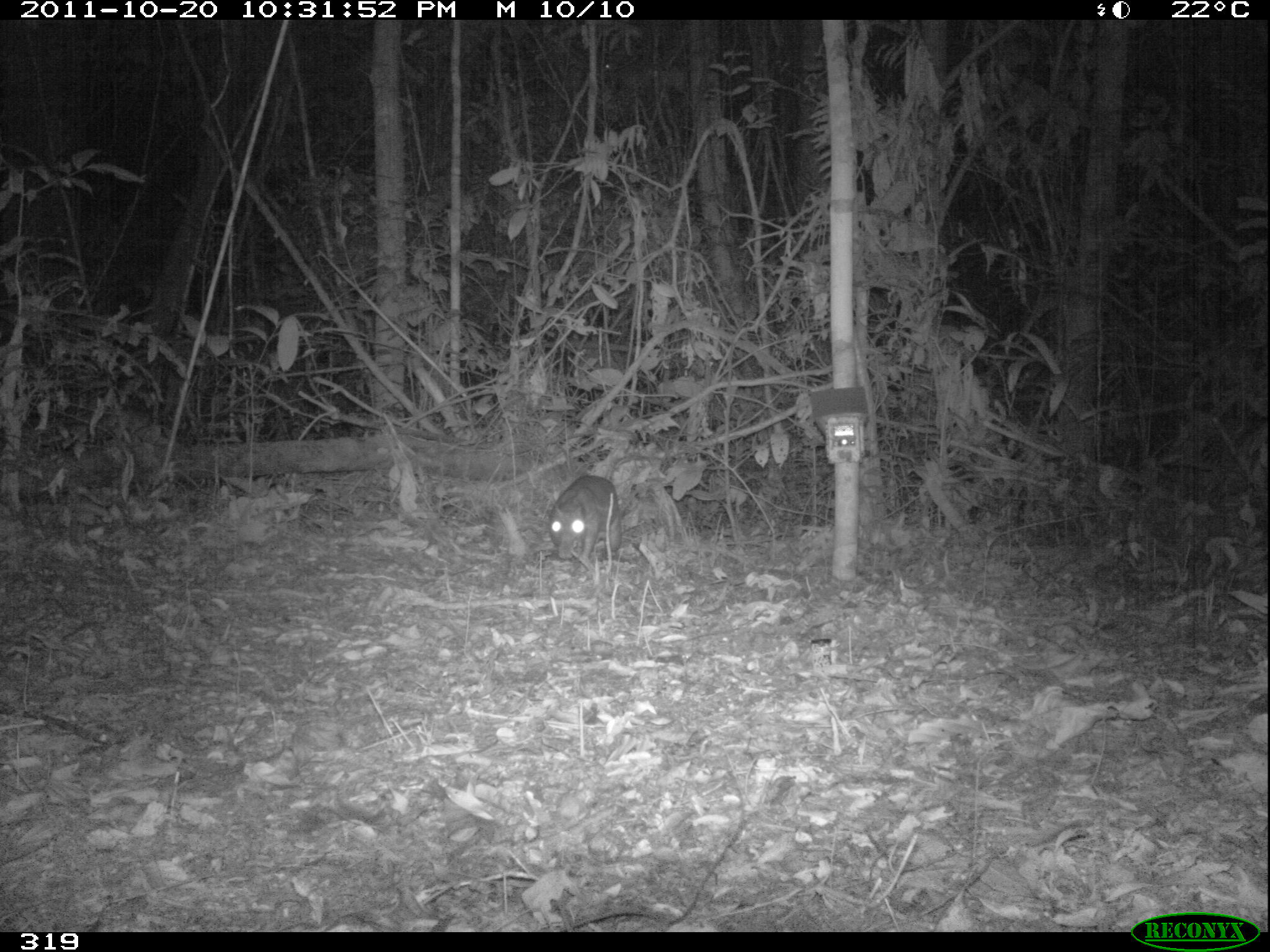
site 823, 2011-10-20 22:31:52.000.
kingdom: Animalia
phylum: Chordata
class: Mammalia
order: Rodentia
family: Cuniculidae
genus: Cuniculus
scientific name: Cuniculus paca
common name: spotted paca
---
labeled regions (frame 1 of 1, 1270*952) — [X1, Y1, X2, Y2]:
cuniculus paca: [547, 474, 623, 564]